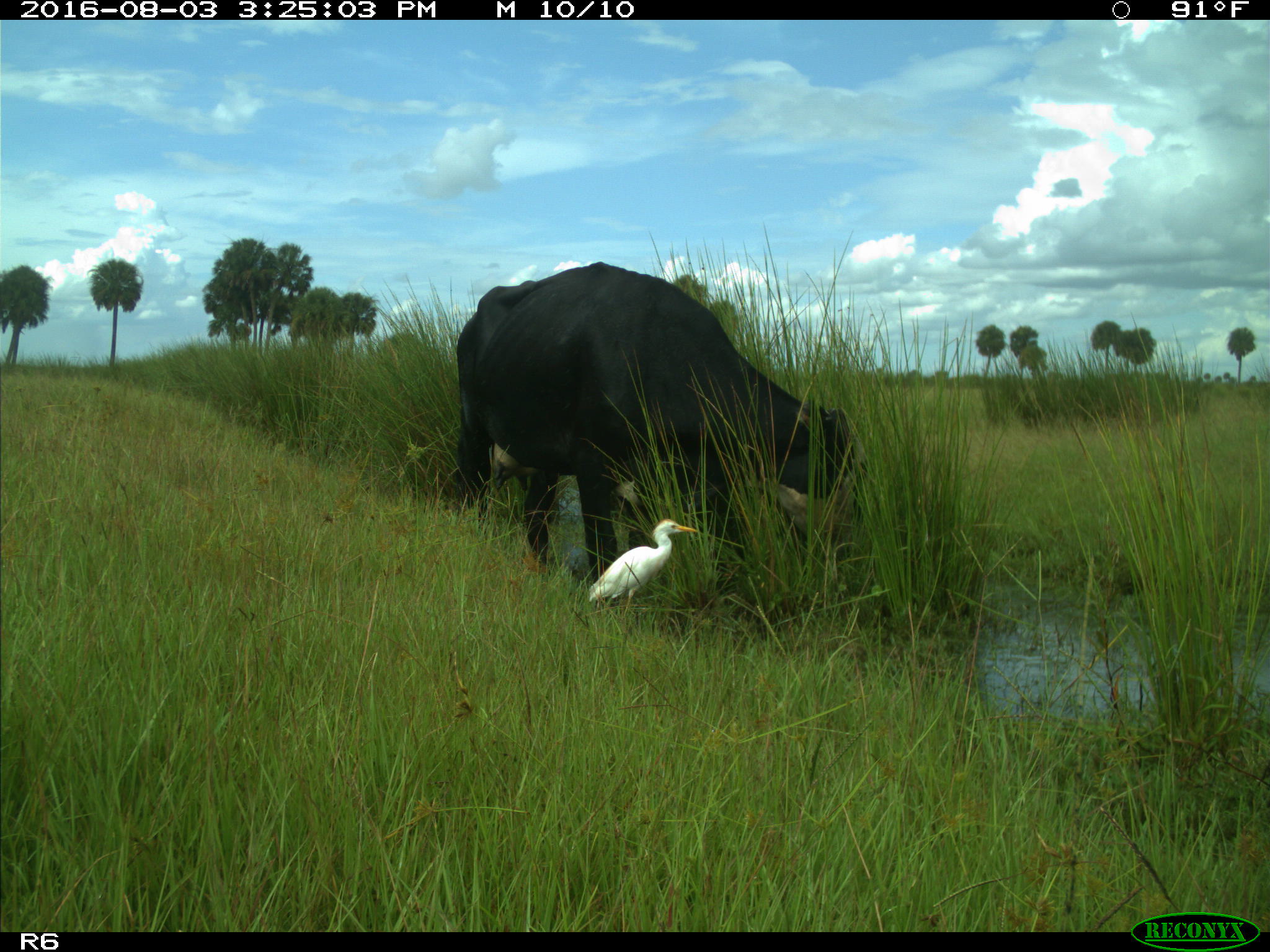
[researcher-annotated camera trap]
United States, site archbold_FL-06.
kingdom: Animalia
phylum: Chordata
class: Mammalia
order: Artiodactyla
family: Bovidae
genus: Bos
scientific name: Bos taurus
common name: domestic cow